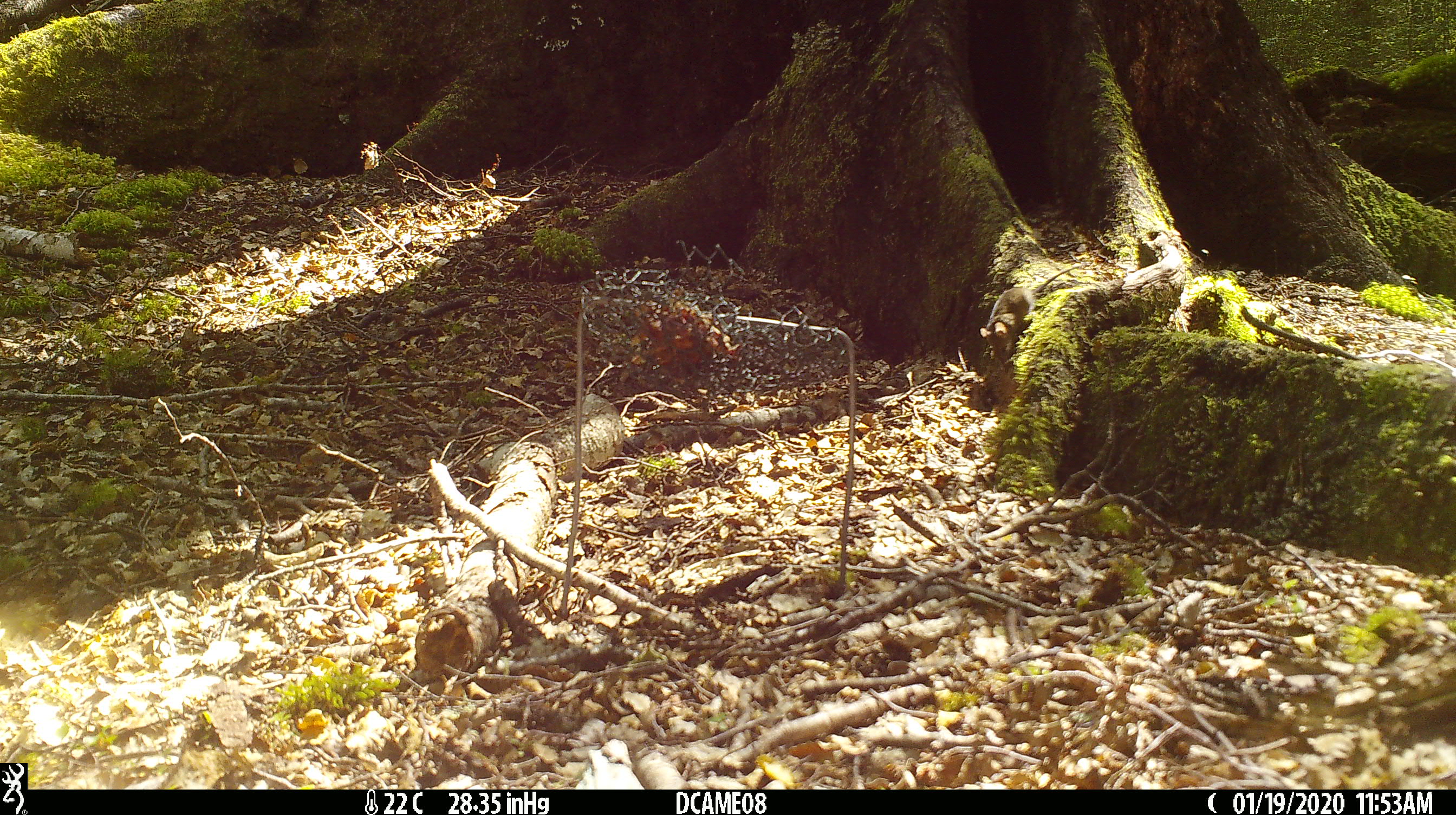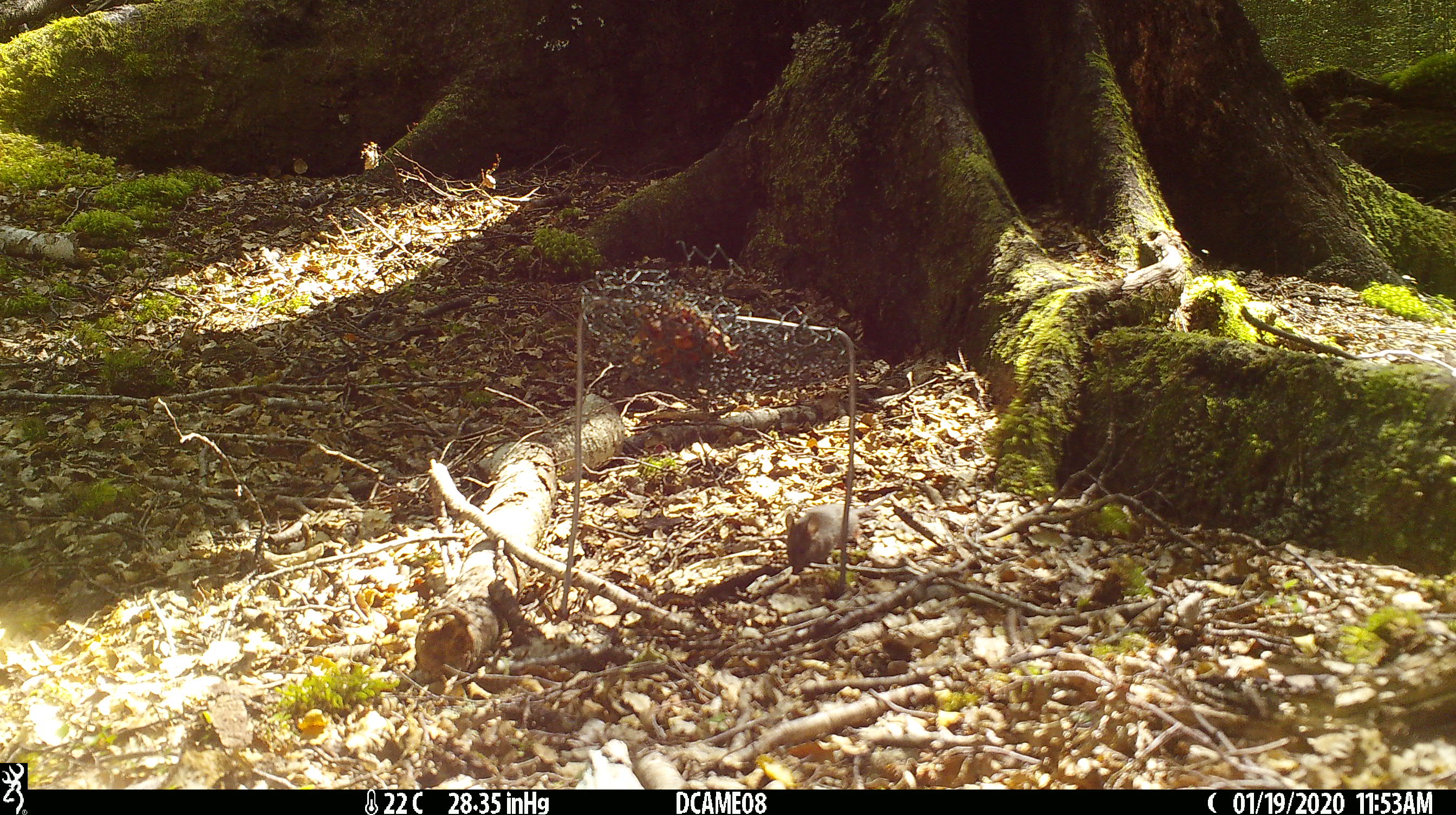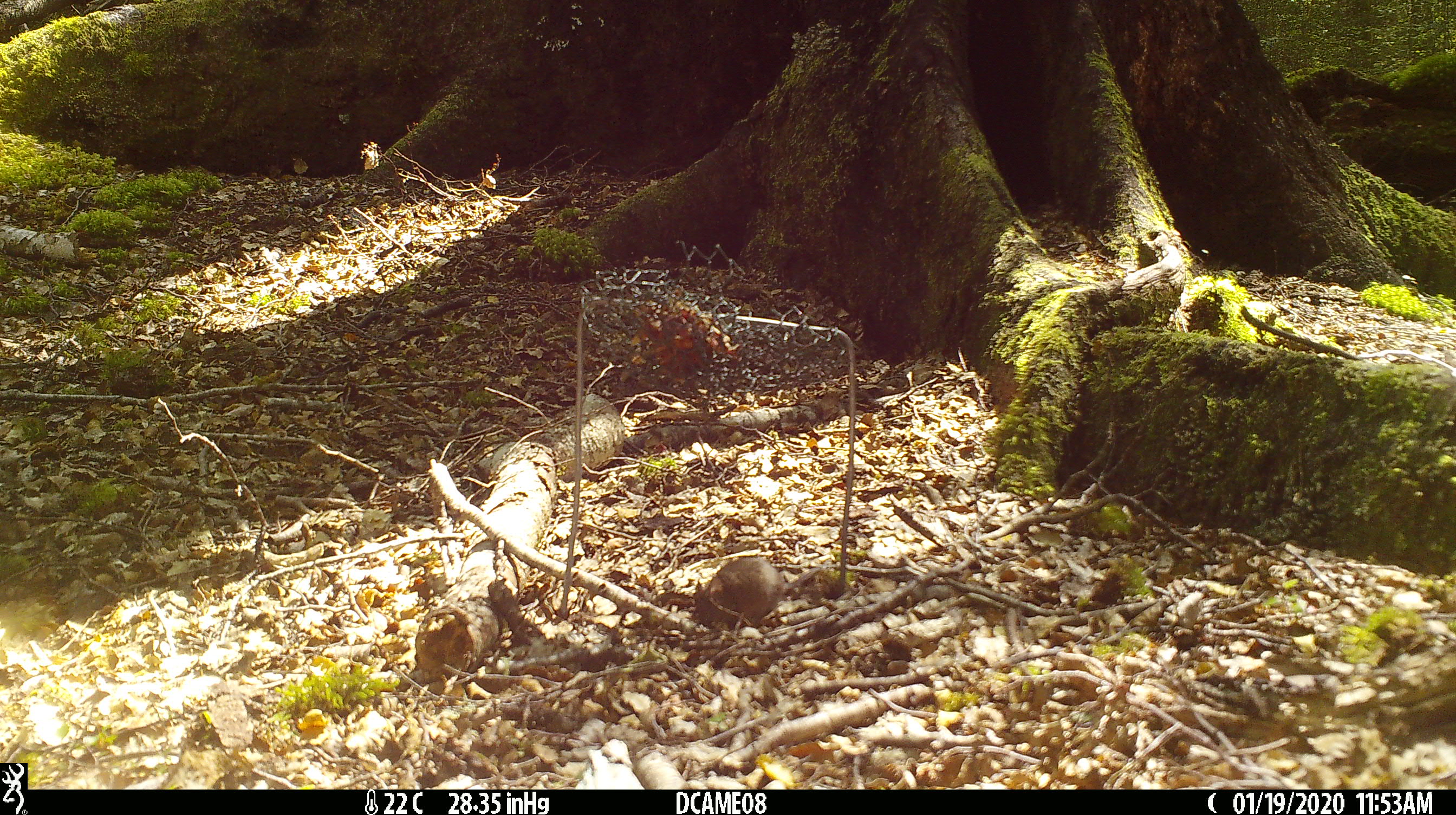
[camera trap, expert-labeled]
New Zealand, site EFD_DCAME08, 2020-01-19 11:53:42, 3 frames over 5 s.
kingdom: Animalia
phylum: Chordata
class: Mammalia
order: Rodentia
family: Muridae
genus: Mus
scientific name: Mus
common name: mouse